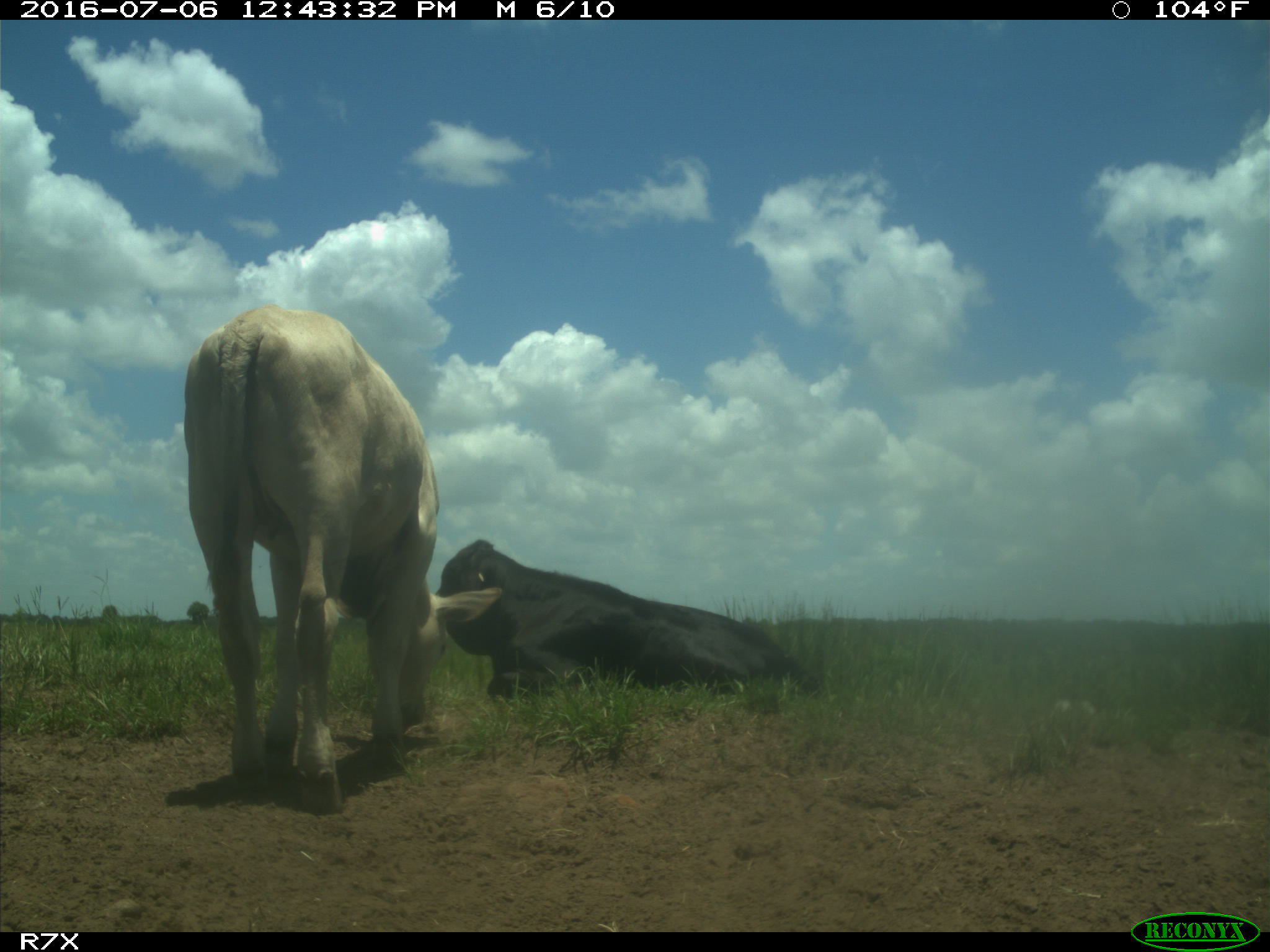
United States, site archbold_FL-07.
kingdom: Animalia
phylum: Chordata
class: Mammalia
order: Artiodactyla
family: Bovidae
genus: Bos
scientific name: Bos taurus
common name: domestic cow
Bos taurus (domestic cow).